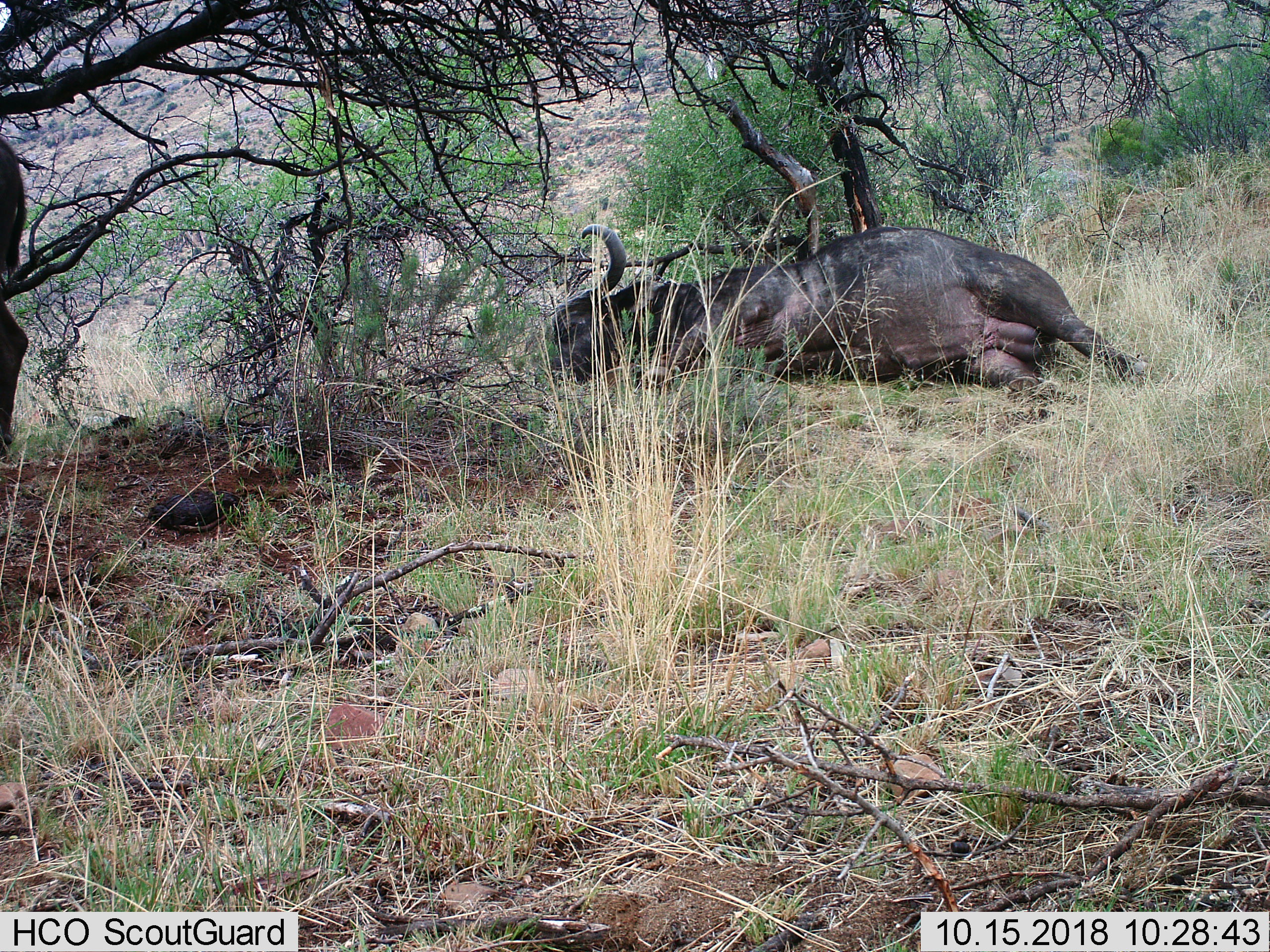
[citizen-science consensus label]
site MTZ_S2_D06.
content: unidentified animal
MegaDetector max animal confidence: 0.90